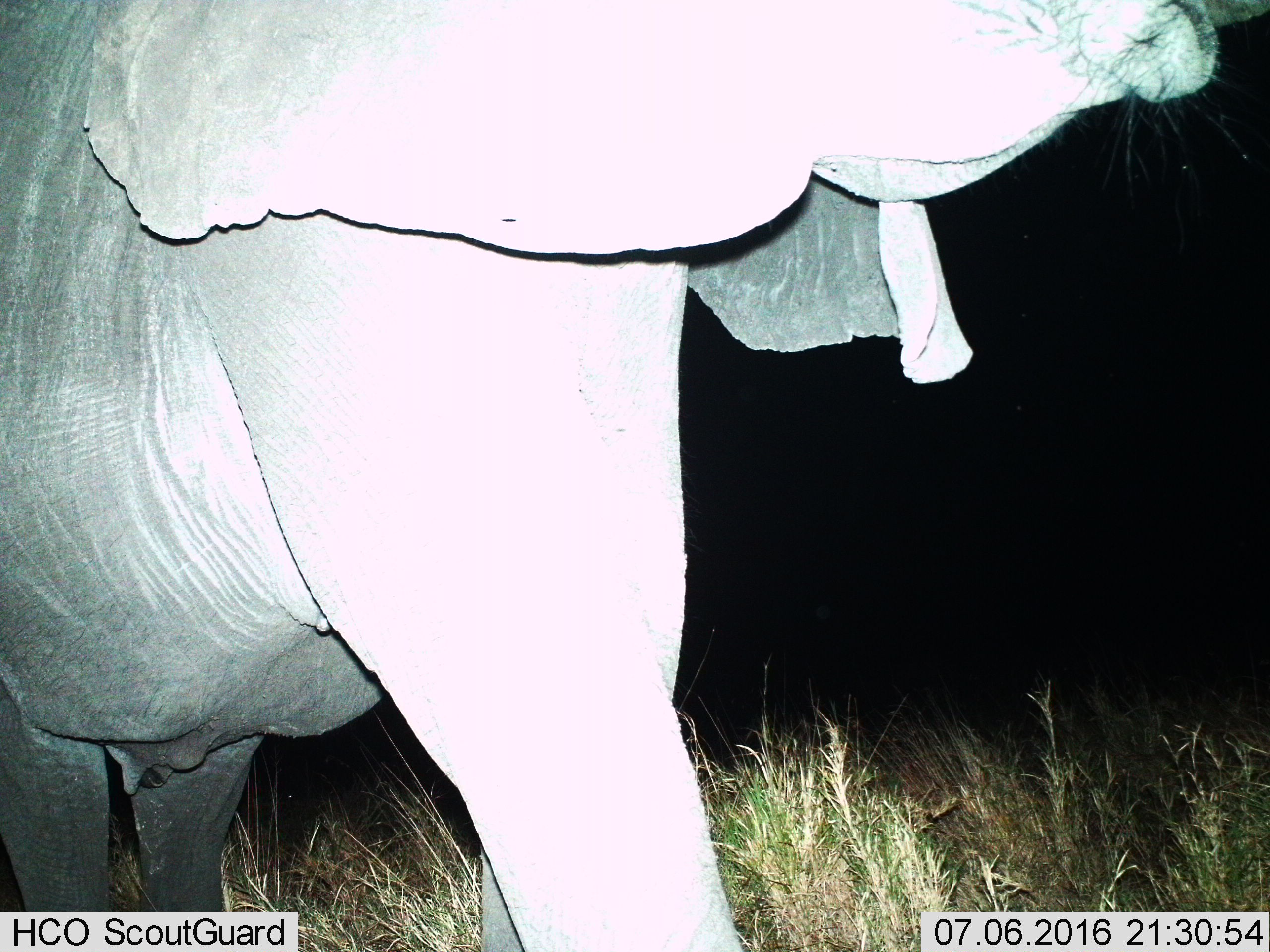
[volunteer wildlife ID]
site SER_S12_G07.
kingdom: Animalia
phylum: Chordata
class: Mammalia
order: Proboscidea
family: Elephantidae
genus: Loxodonta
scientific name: Loxodonta africana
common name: african bush elephant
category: elephant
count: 1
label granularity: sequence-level